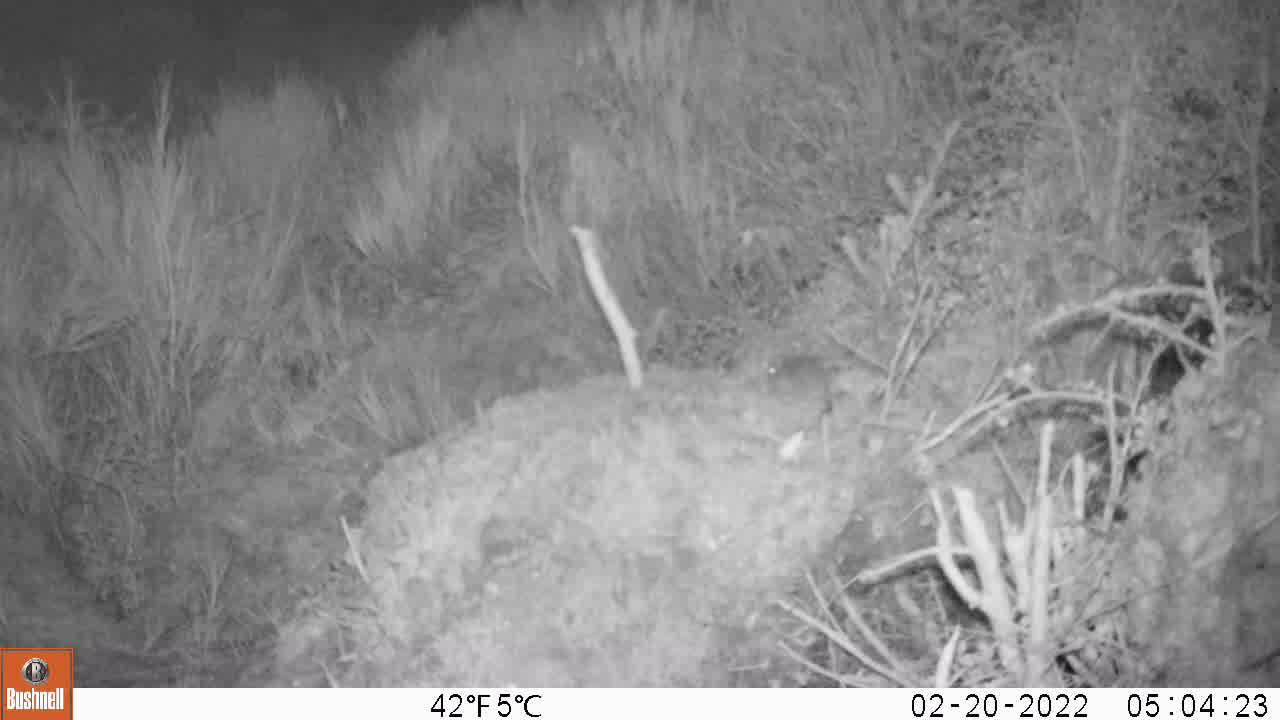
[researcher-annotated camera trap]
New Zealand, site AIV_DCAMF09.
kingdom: Animalia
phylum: Chordata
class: Mammalia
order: Rodentia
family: Muridae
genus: Mus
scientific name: Mus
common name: mouse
Mouse (Mus).